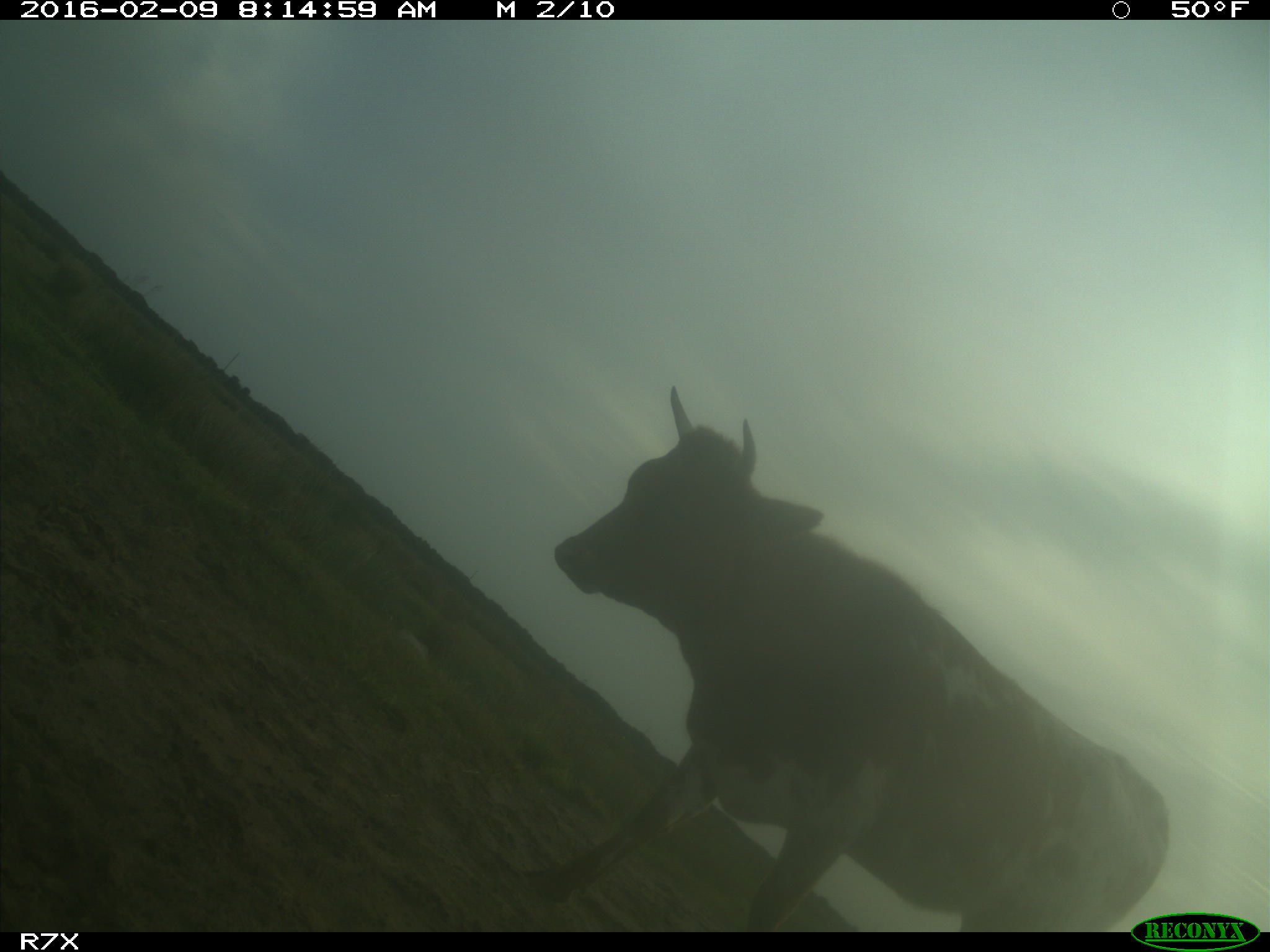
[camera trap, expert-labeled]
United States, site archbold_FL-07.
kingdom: Animalia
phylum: Chordata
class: Mammalia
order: Artiodactyla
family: Bovidae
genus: Bos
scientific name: Bos taurus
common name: domestic cow